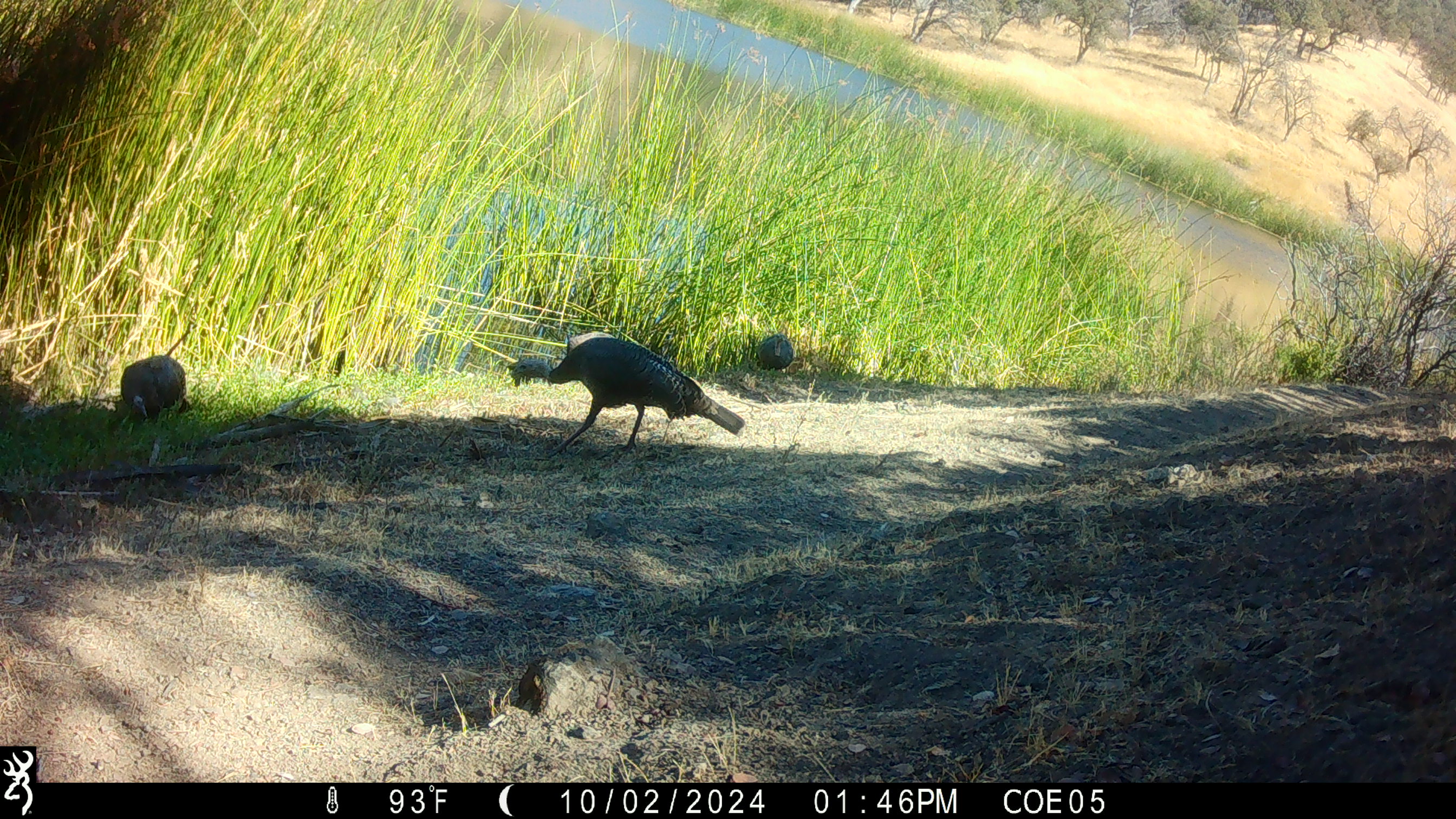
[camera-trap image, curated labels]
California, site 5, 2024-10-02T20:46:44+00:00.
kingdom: Animalia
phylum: Chordata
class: Aves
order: Galliformes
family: Phasianidae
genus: Meleagris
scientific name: Meleagris gallopavo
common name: turkey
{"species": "turkey (Meleagris gallopavo)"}